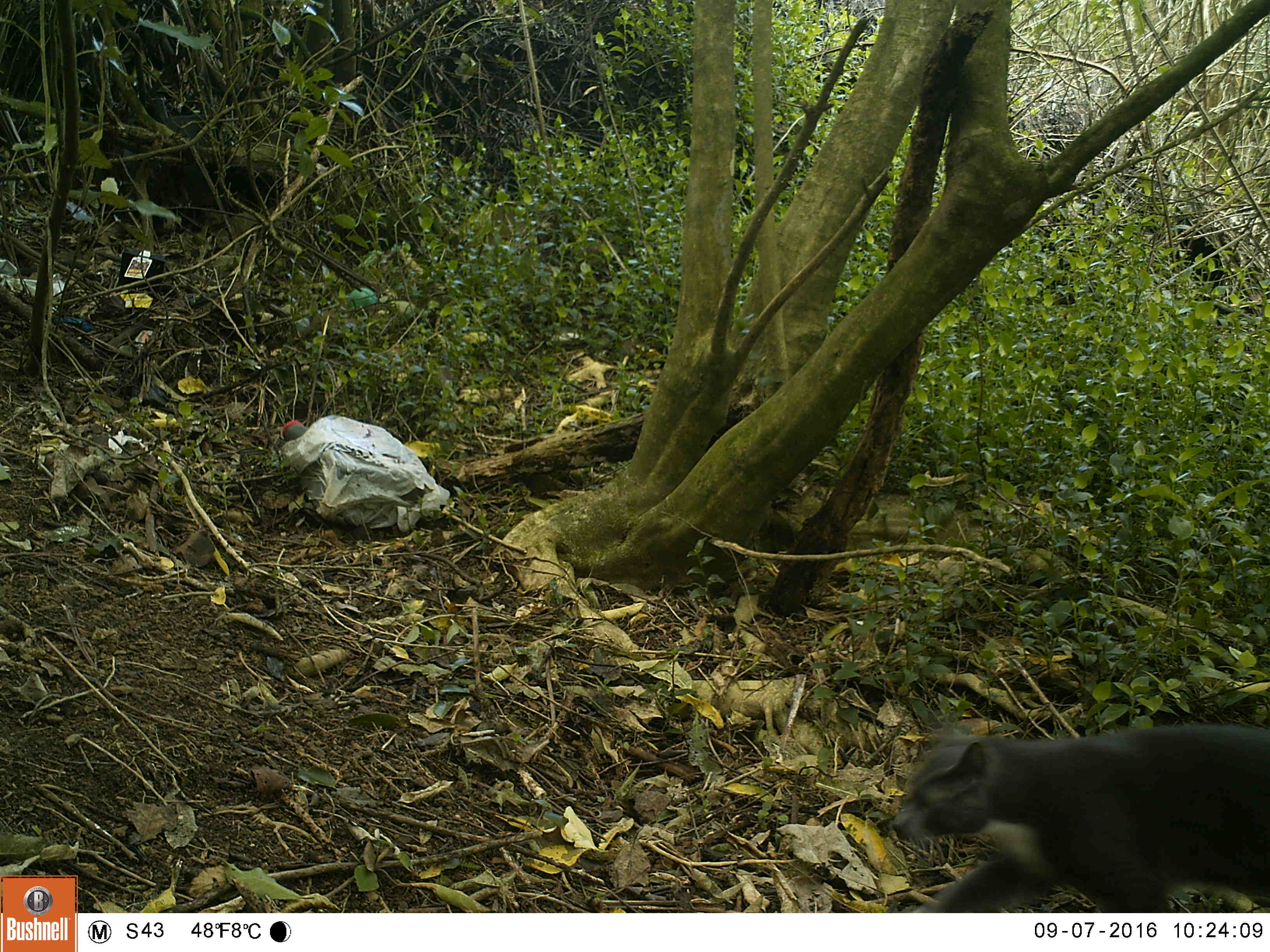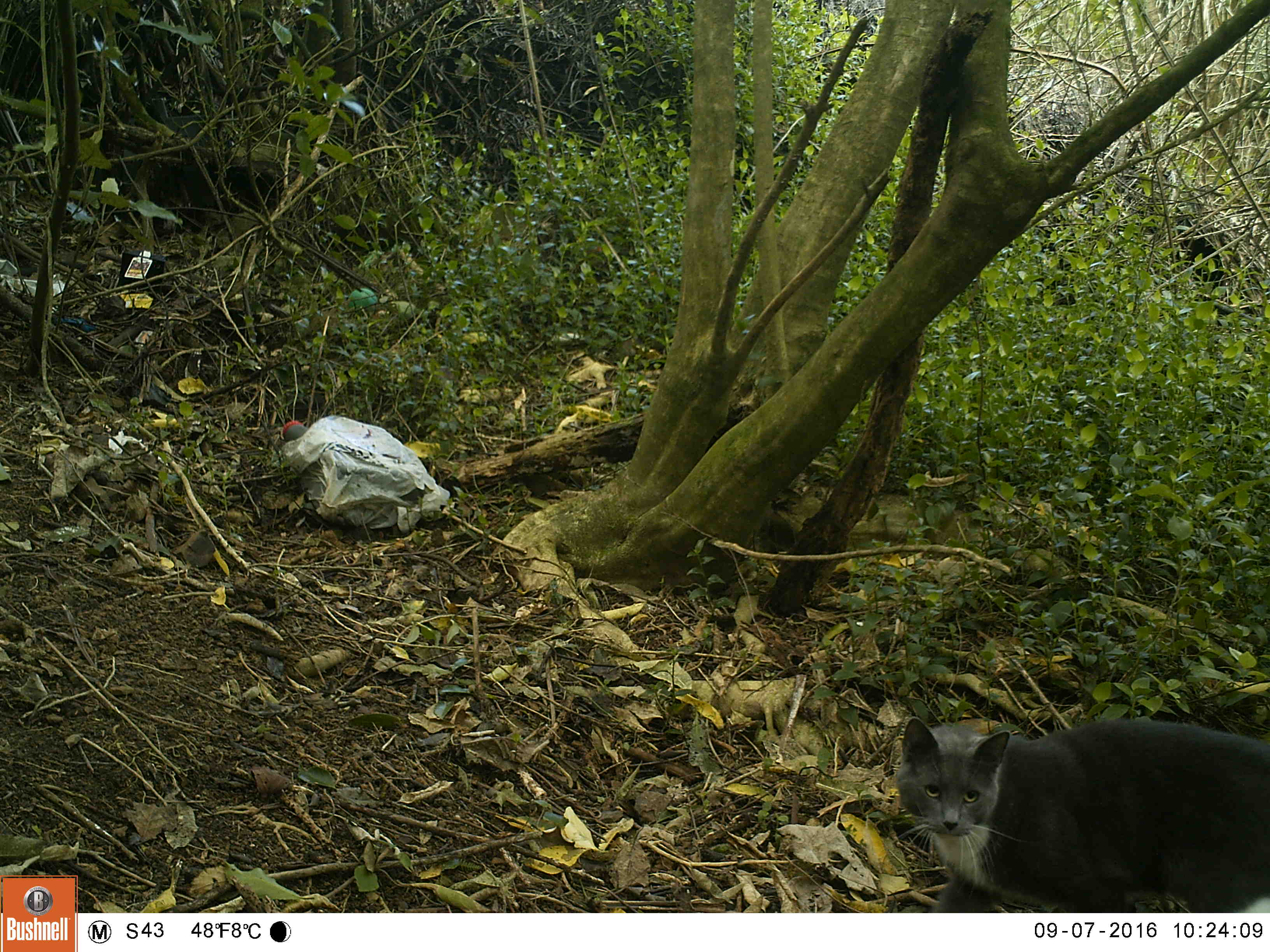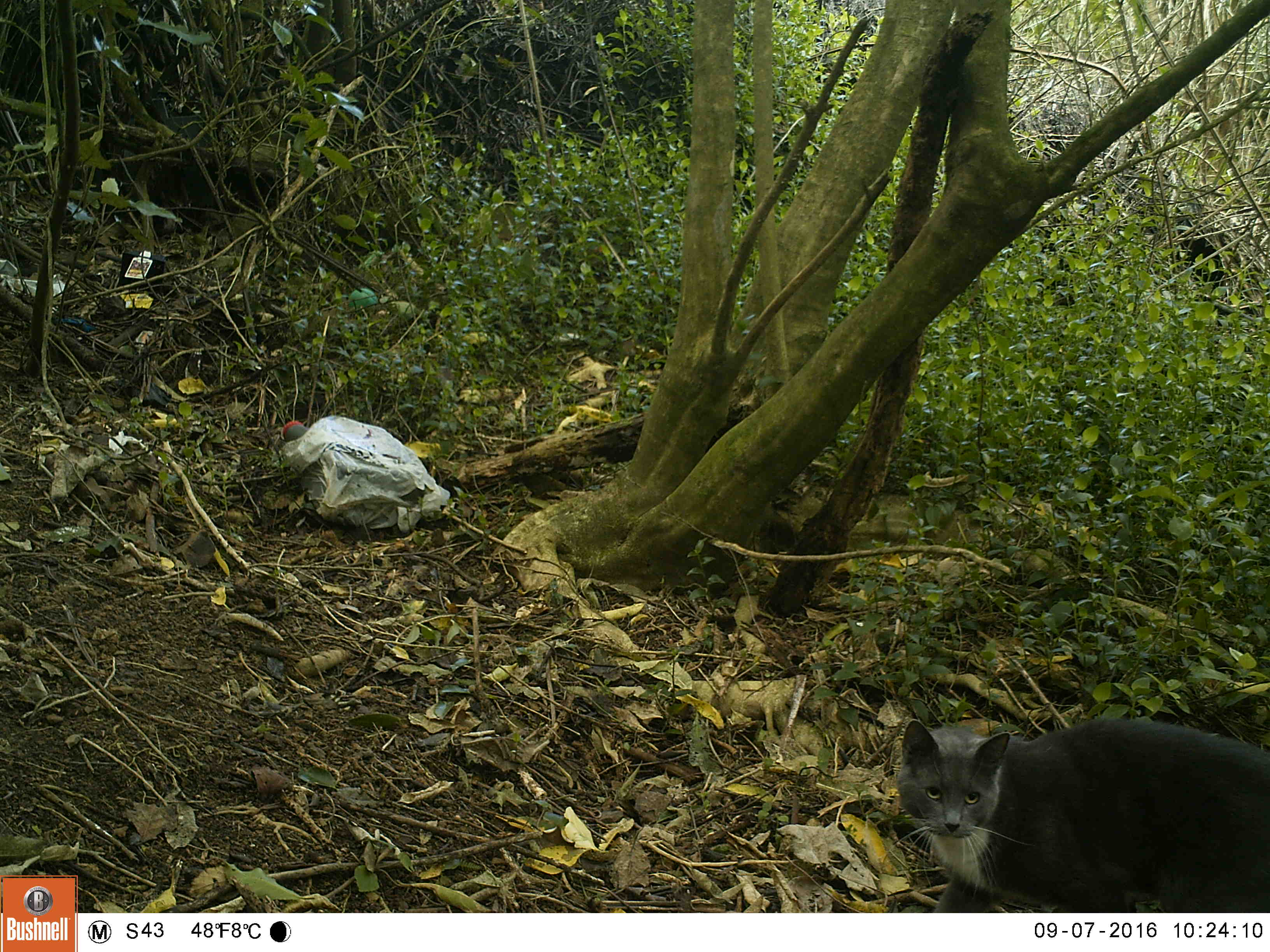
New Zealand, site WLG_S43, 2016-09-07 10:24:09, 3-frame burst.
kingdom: Animalia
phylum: Chordata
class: Mammalia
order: Carnivora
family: Felidae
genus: Felis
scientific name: Felis catus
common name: domestic cat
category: cat